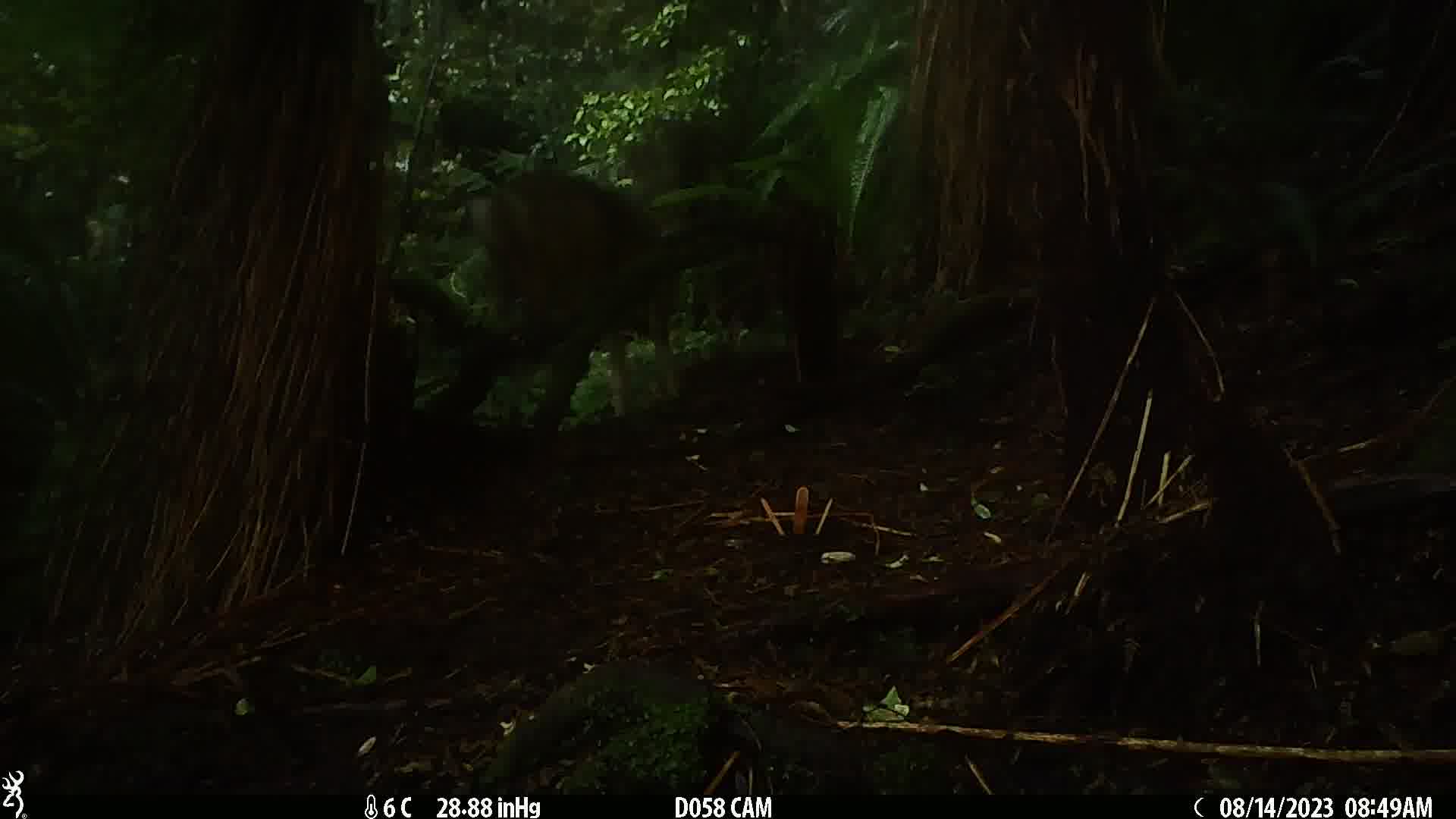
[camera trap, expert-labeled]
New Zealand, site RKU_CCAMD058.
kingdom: Animalia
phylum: Chordata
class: Mammalia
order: Artiodactyla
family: Cervidae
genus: Odocoileus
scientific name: Odocoileus virginianus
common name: white-tailed deer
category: white tailed deer